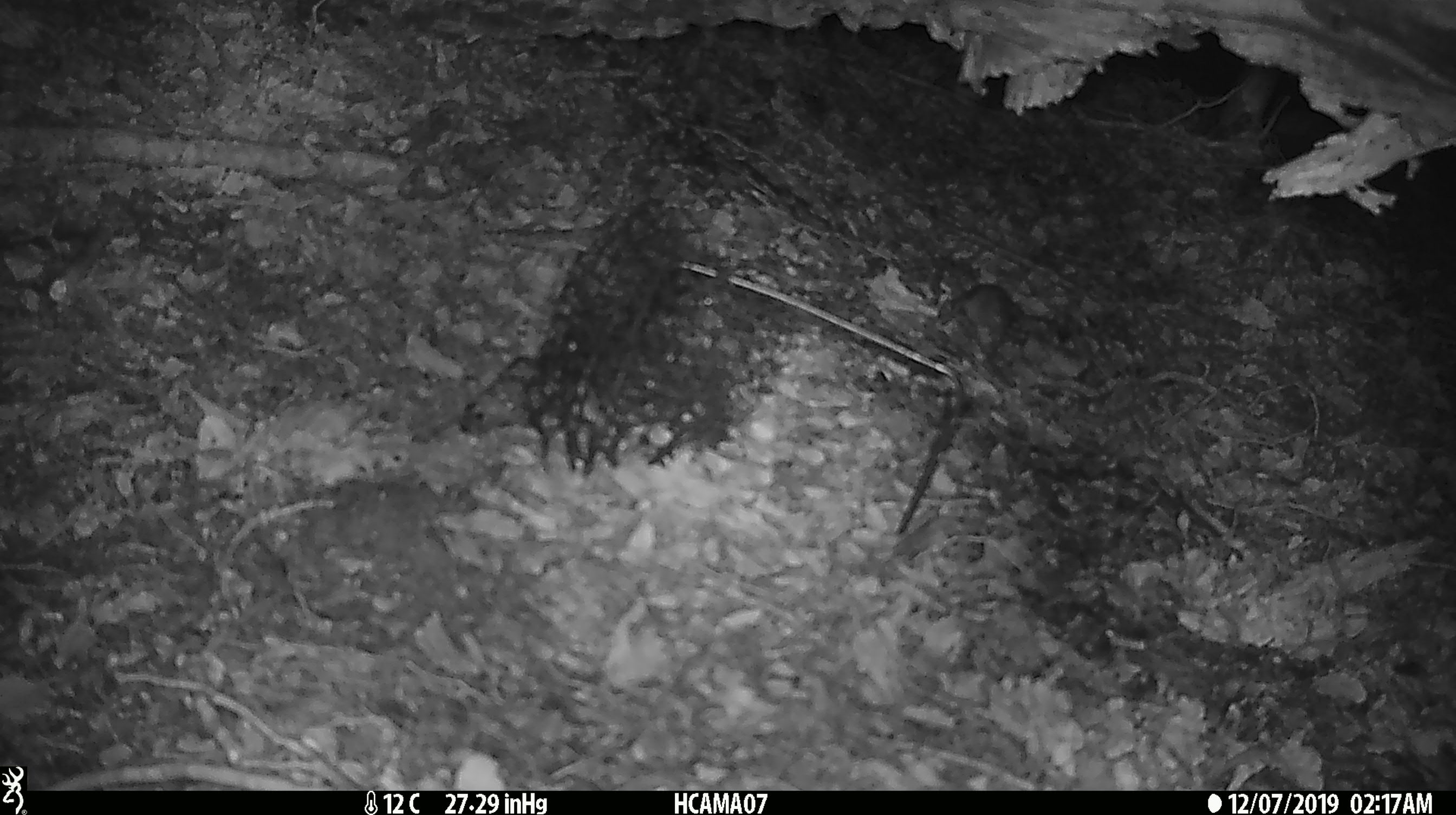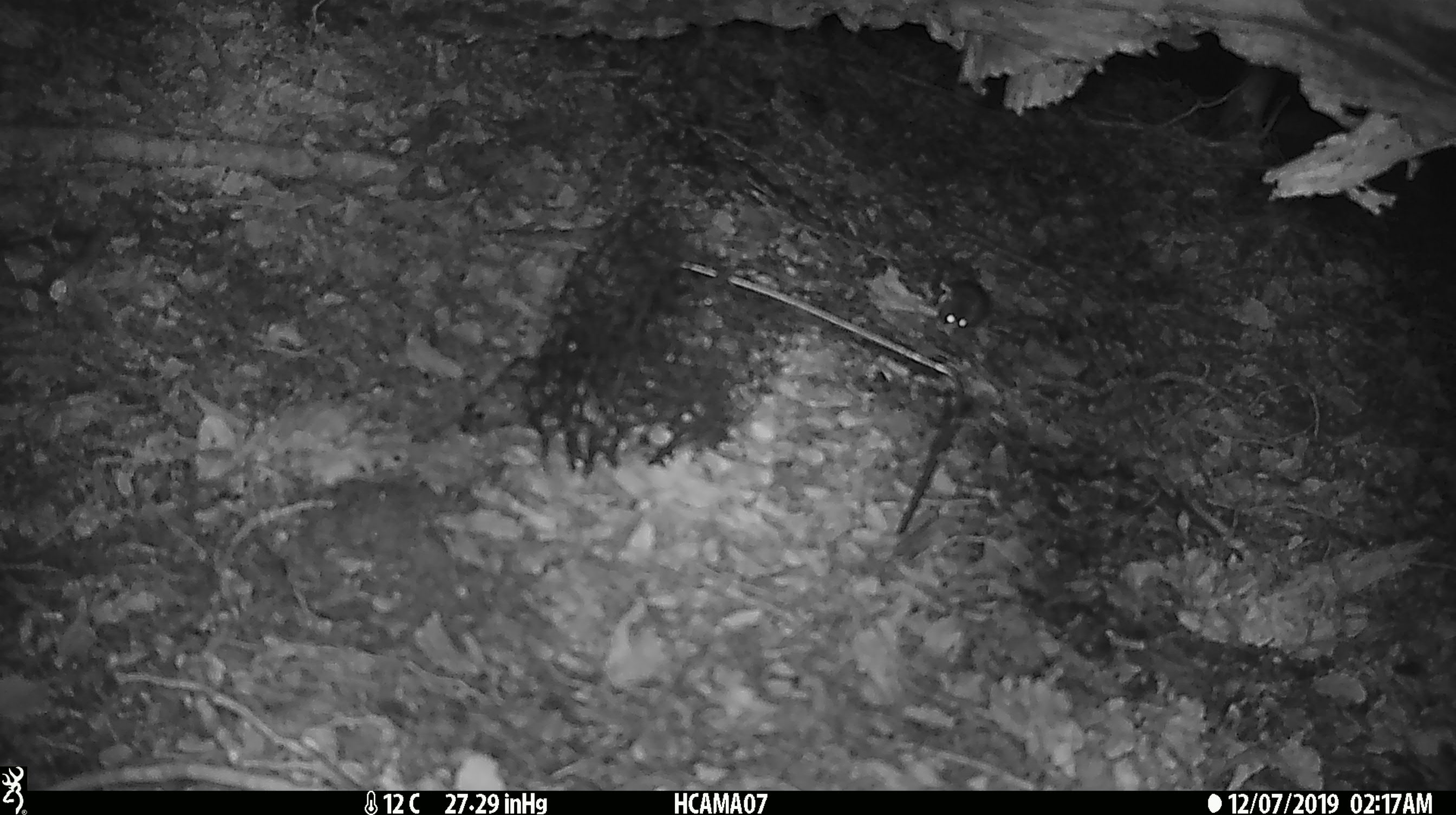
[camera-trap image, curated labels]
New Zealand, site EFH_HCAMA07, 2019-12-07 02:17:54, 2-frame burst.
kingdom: Animalia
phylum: Chordata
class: Mammalia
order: Rodentia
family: Muridae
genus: Mus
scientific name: Mus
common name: mouse